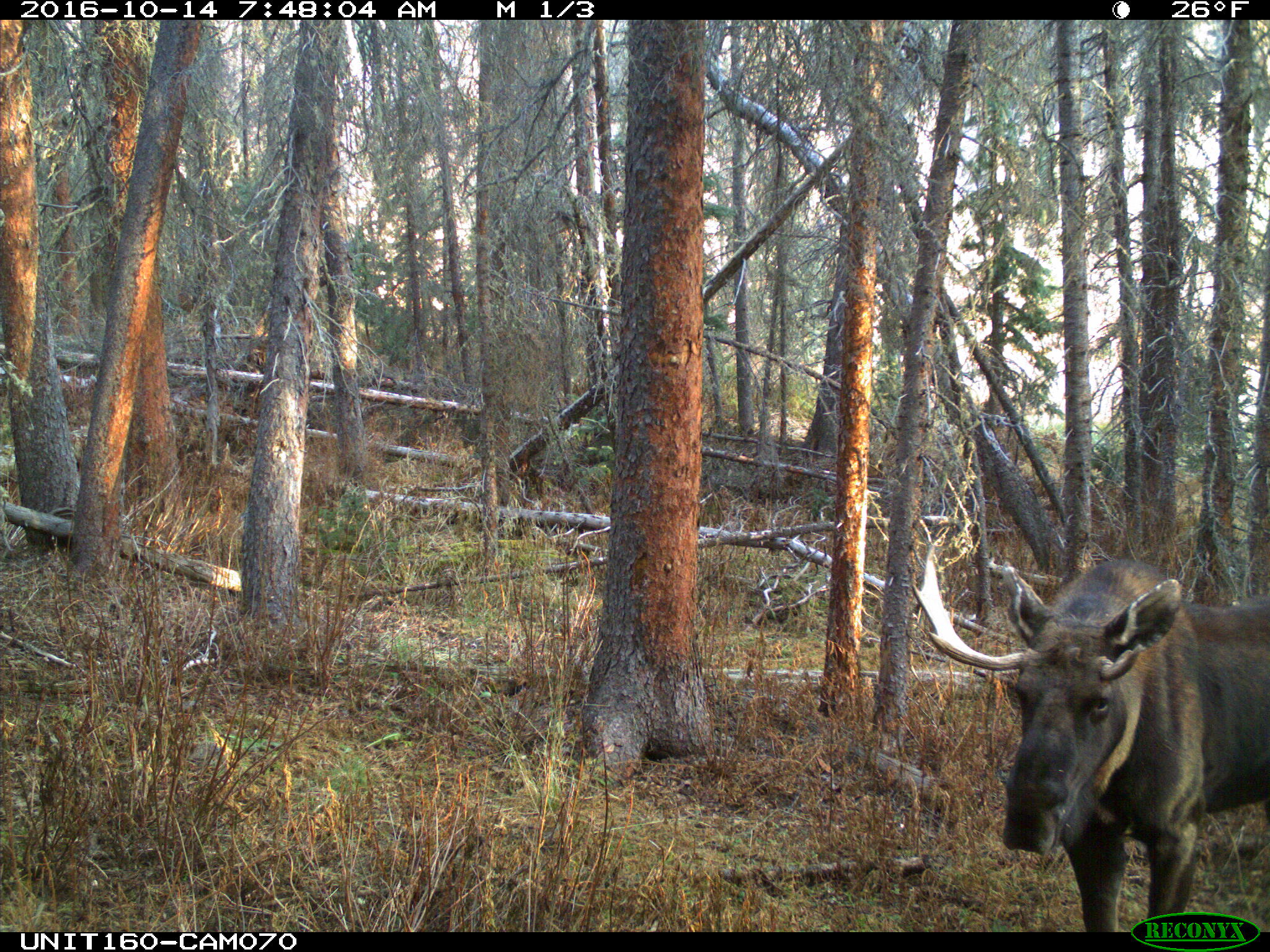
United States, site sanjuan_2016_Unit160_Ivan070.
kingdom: Animalia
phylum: Chordata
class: Mammalia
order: Artiodactyla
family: Cervidae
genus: Alces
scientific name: Alces alces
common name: moose